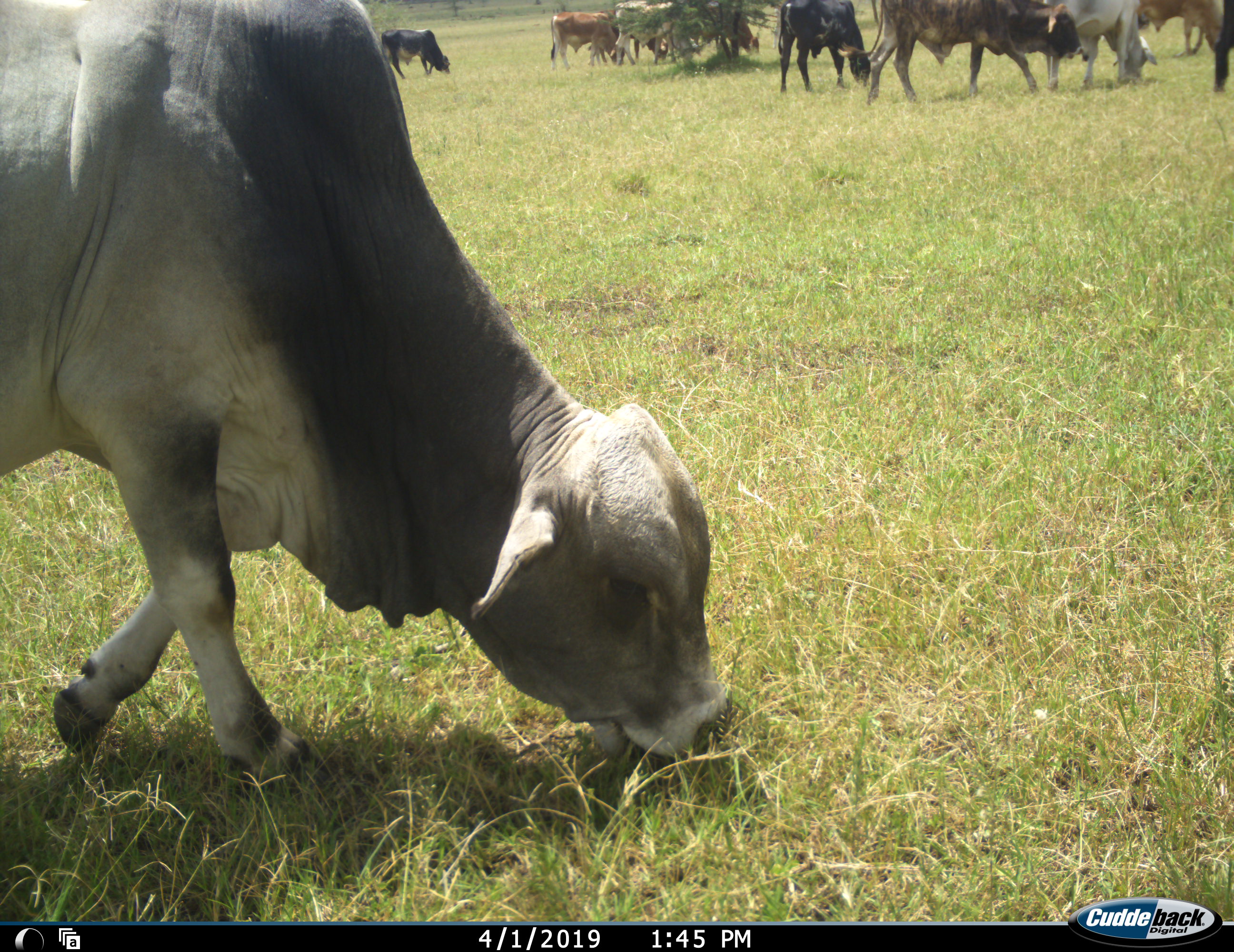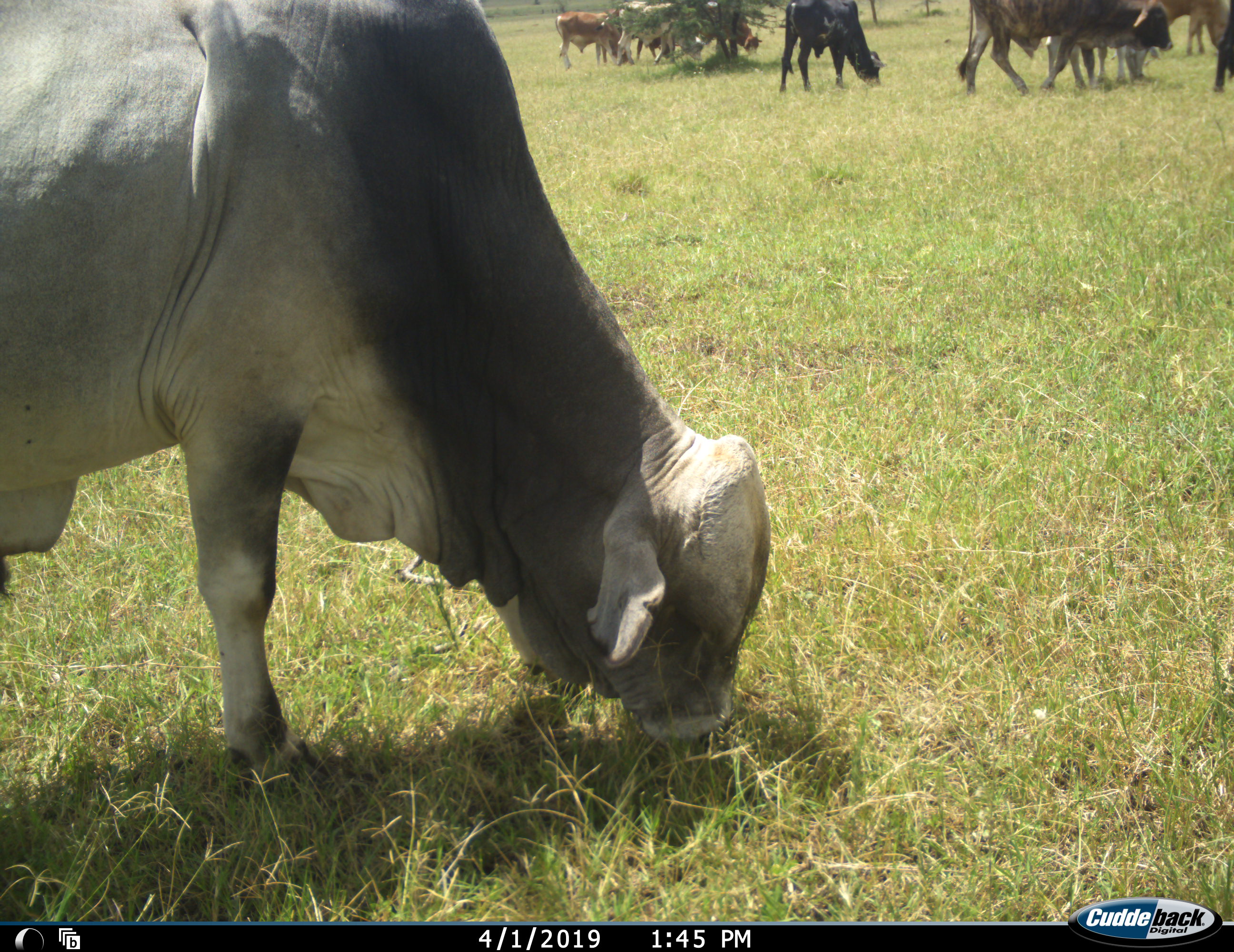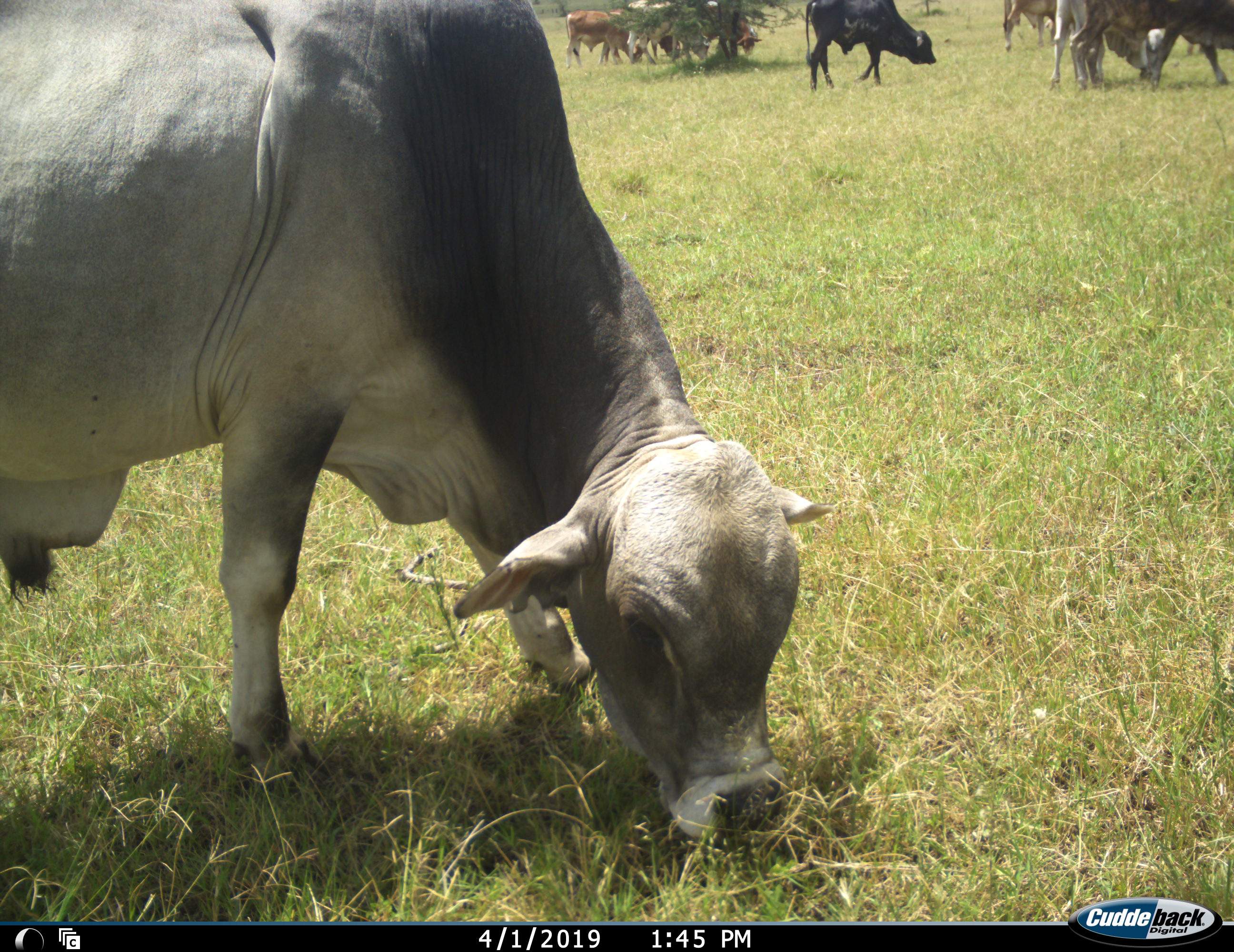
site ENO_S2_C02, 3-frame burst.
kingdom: Animalia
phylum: Chordata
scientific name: Vertebrata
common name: domestic animal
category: domesticanimal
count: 11-50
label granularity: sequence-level